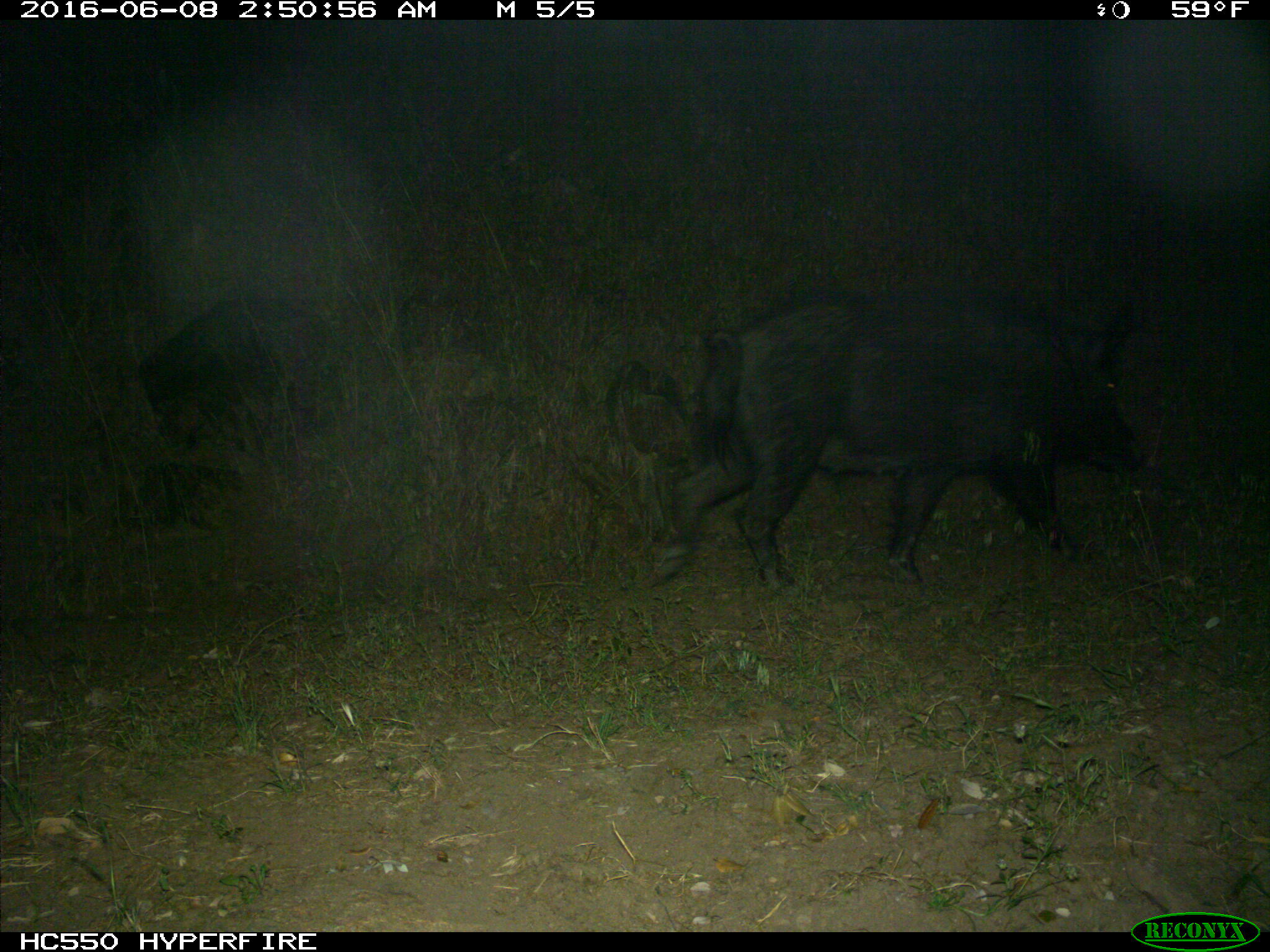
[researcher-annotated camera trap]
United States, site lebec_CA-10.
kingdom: Animalia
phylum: Chordata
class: Mammalia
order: Artiodactyla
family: Suidae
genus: Sus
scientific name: Sus scrofa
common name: wild boar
Sus scrofa (wild boar).